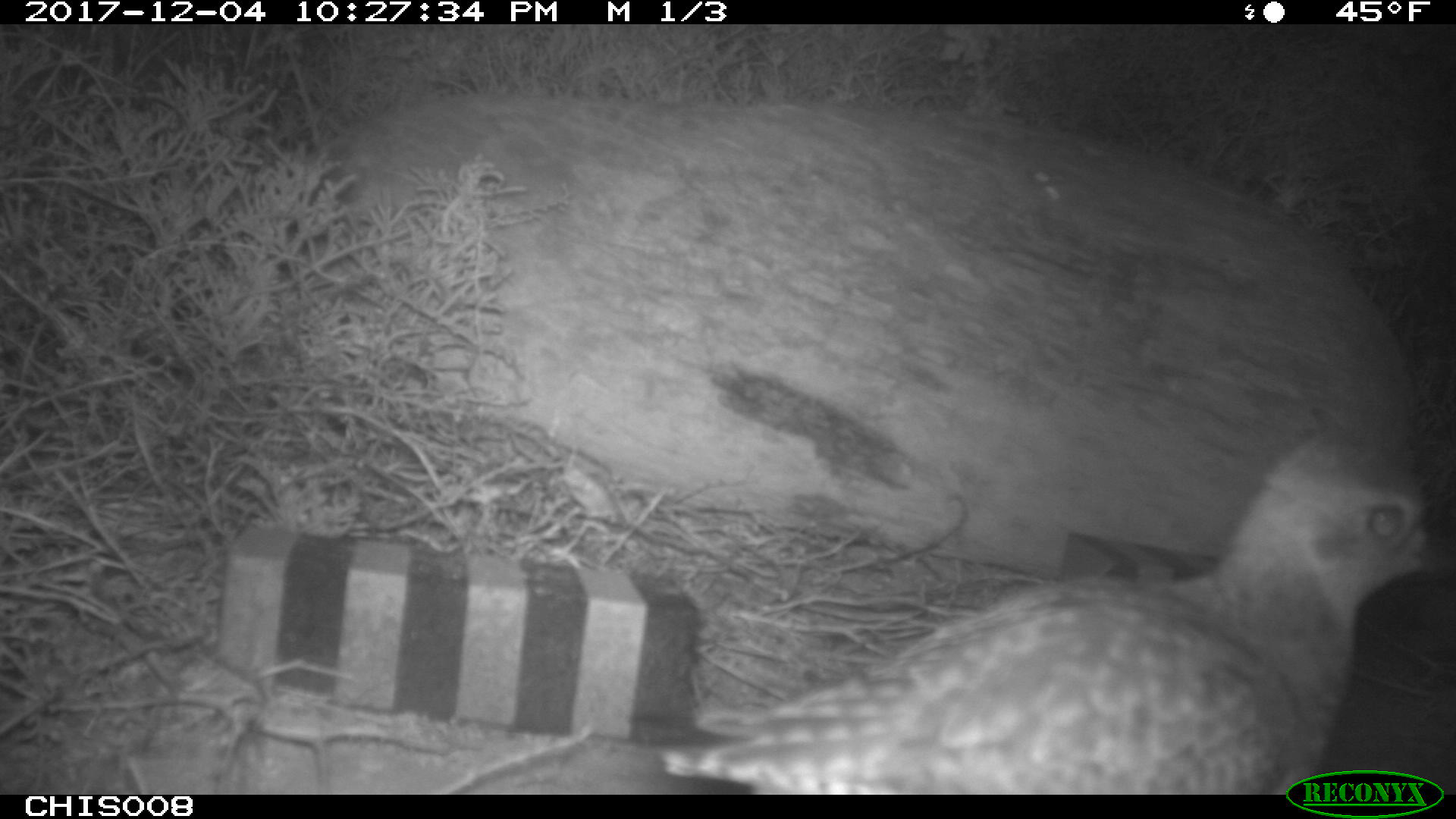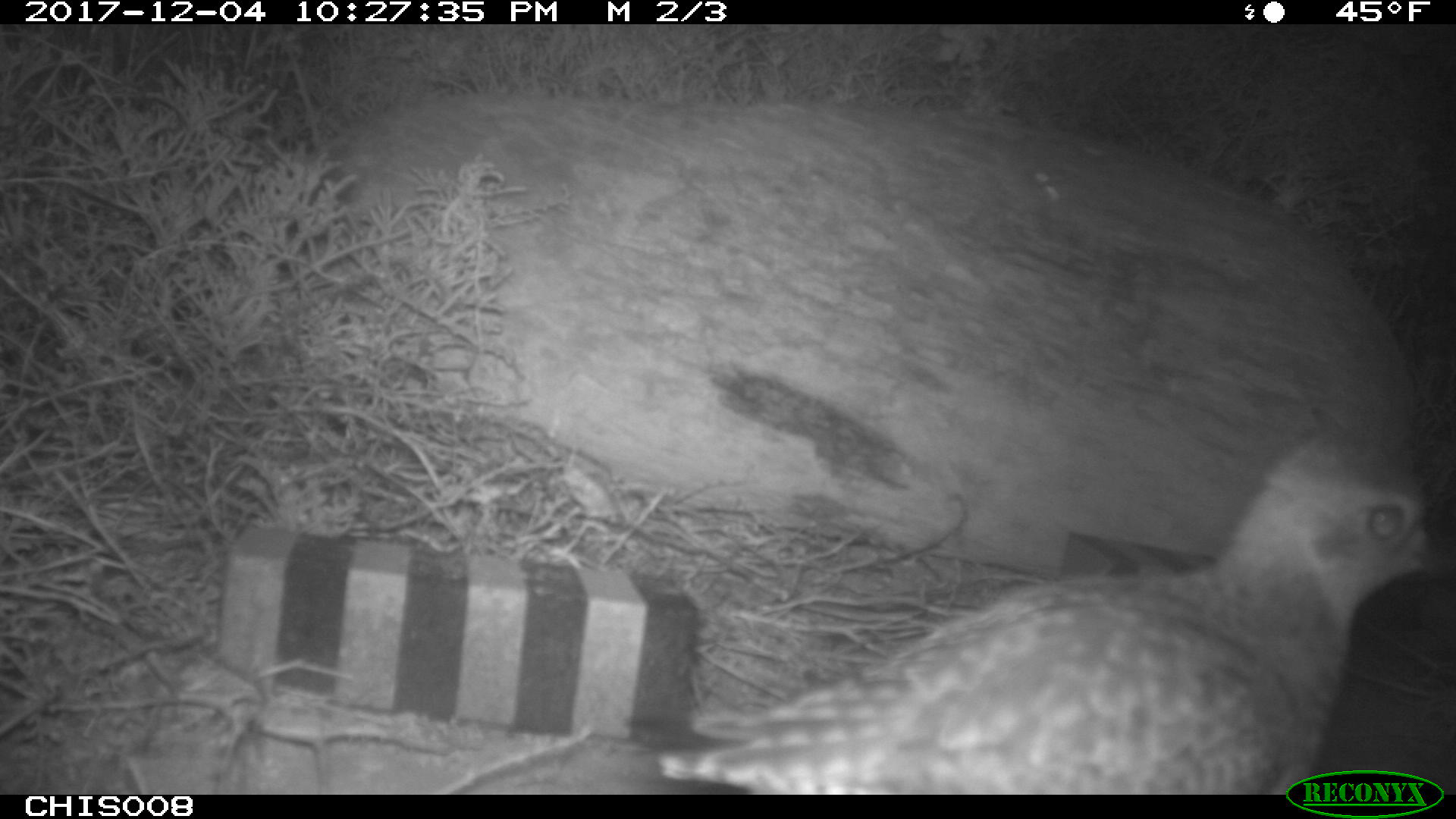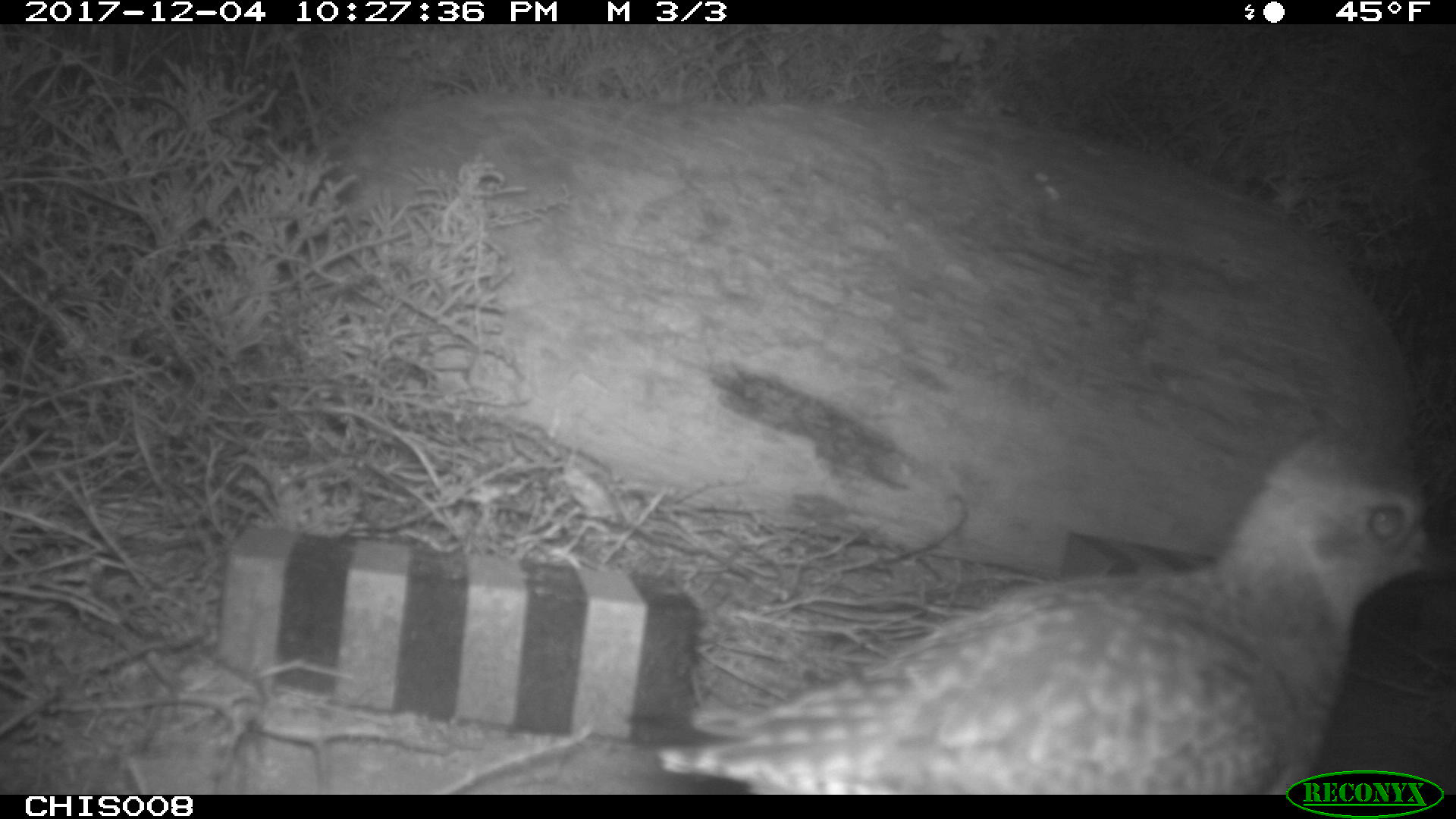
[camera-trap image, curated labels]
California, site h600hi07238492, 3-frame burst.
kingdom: Animalia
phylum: Chordata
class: Aves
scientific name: Aves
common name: bird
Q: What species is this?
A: Bird (Aves).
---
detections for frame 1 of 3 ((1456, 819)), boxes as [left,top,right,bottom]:
bird: [656,432,1455,794]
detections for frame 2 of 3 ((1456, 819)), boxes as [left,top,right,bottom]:
bird: [625,431,1455,795]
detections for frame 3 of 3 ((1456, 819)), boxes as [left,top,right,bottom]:
bird: [657,435,1442,793]